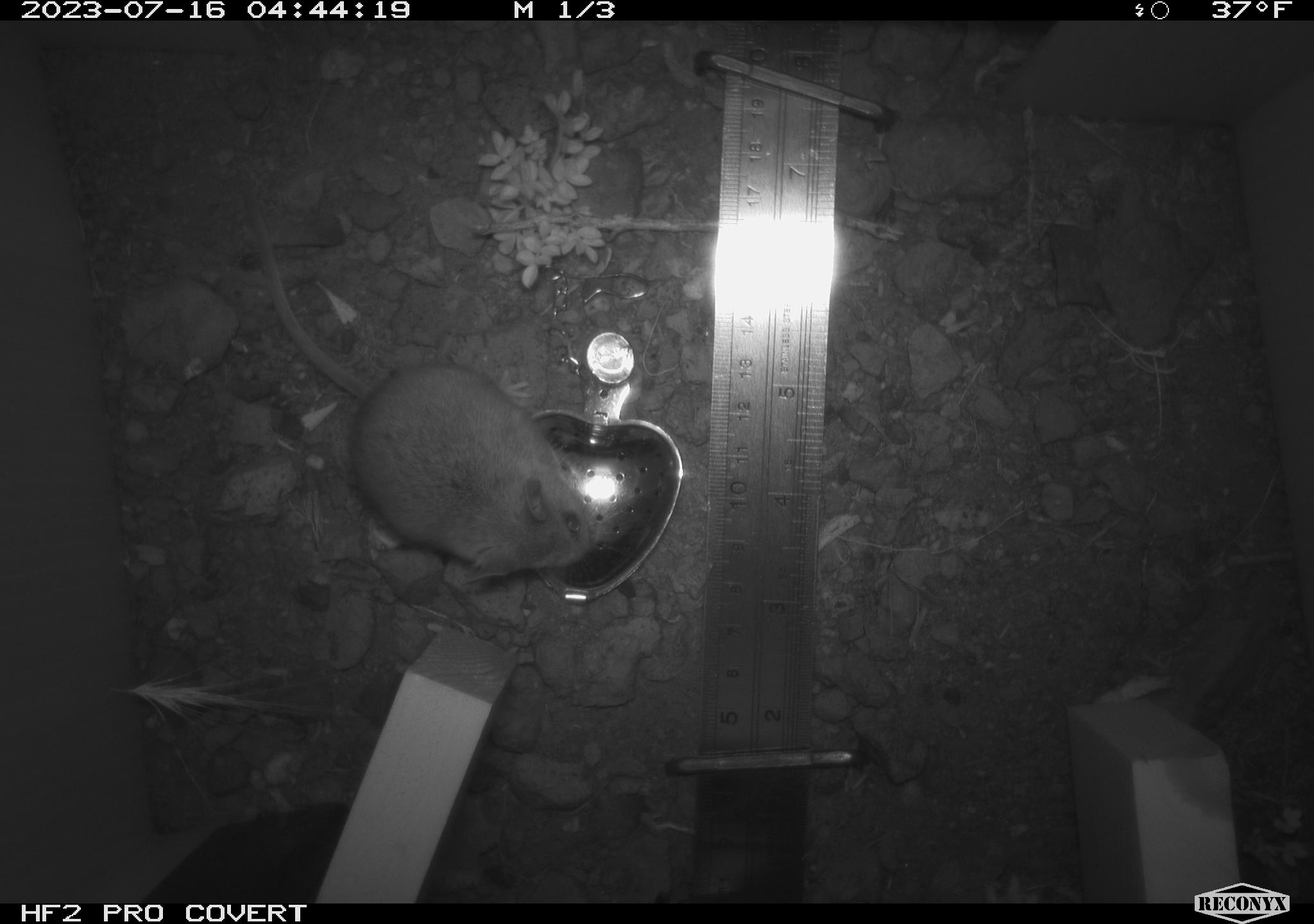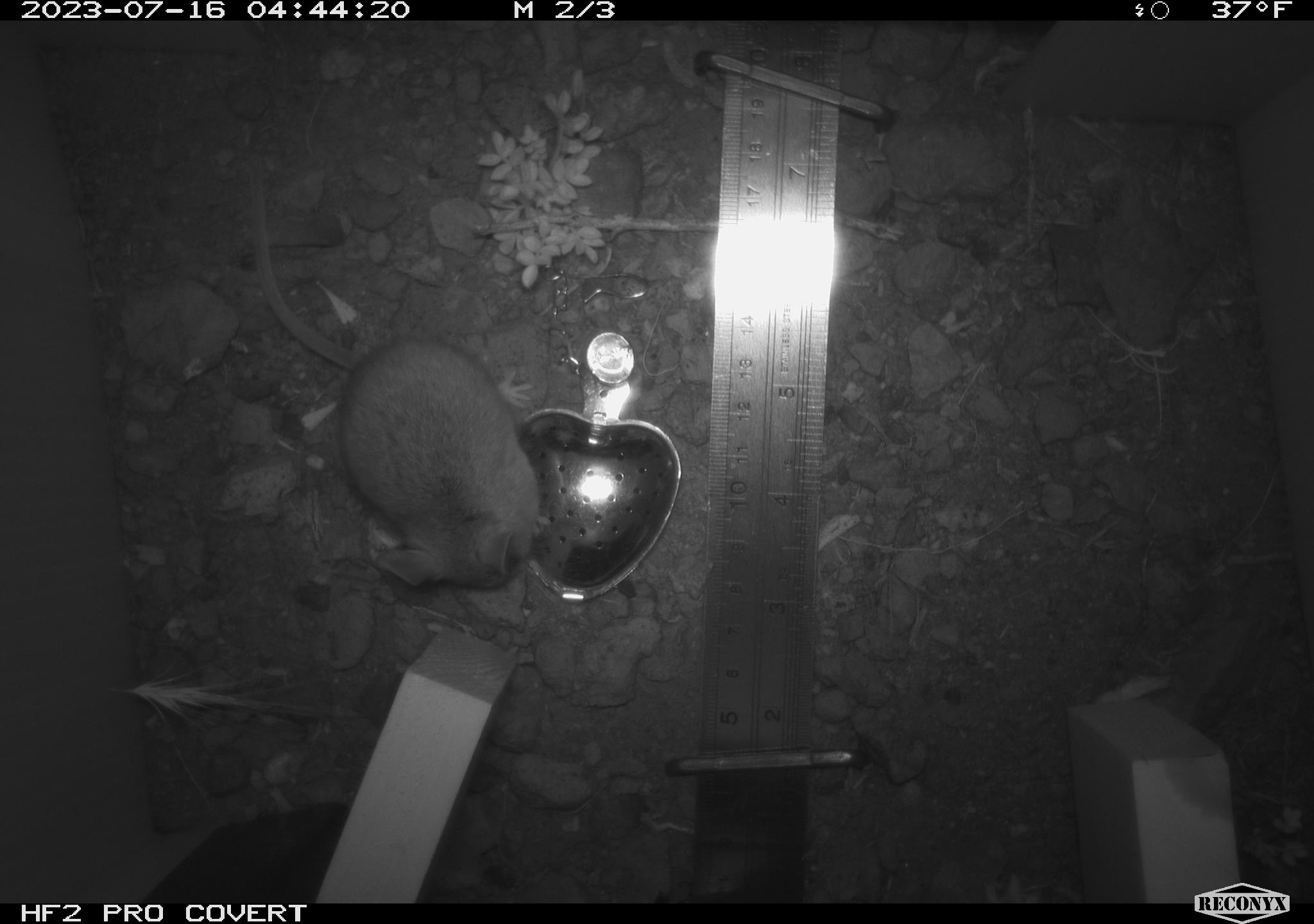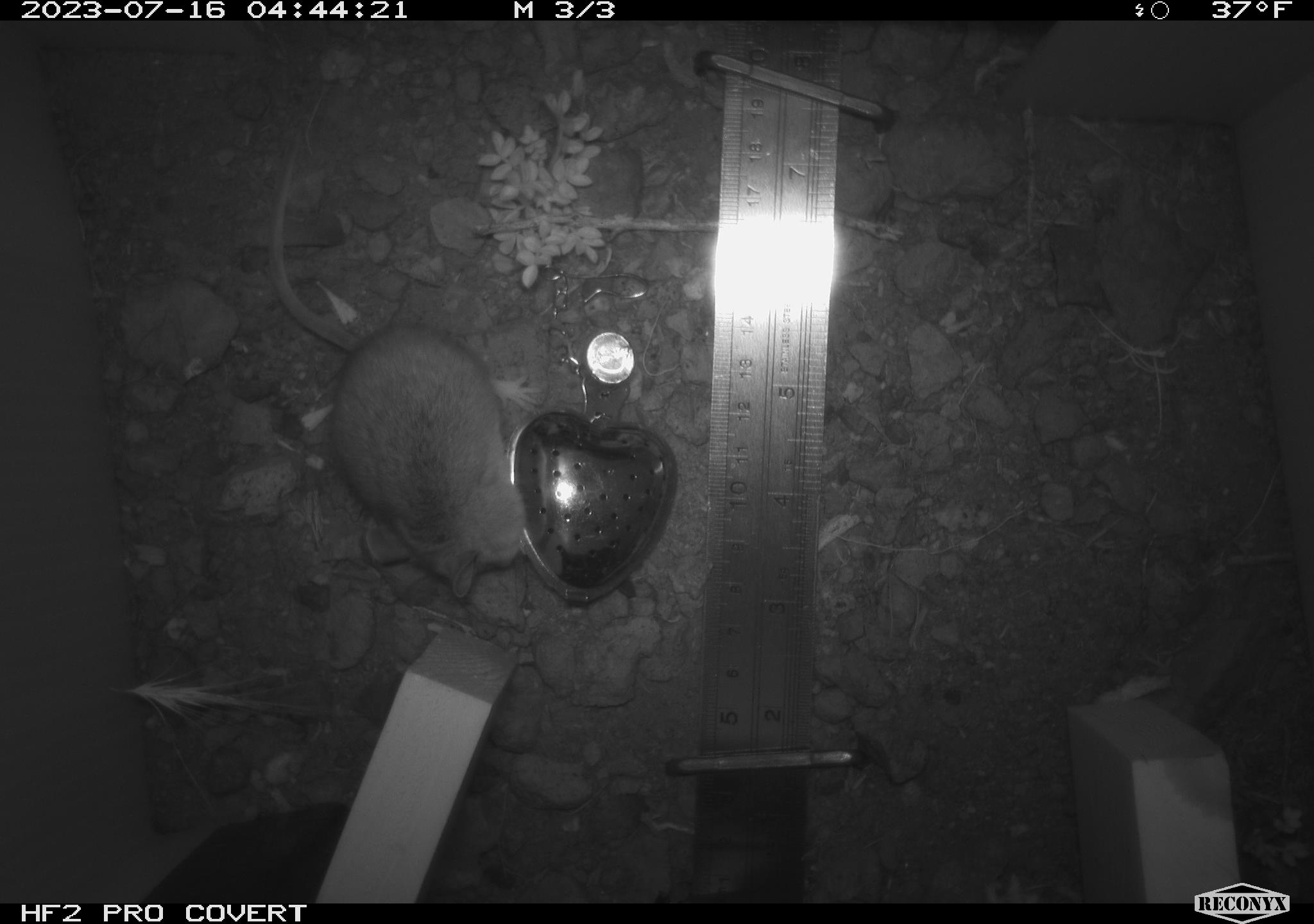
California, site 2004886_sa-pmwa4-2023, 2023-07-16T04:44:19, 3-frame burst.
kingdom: Animalia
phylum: Chordata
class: Mammalia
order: Rodentia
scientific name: Rodentia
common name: mouse species